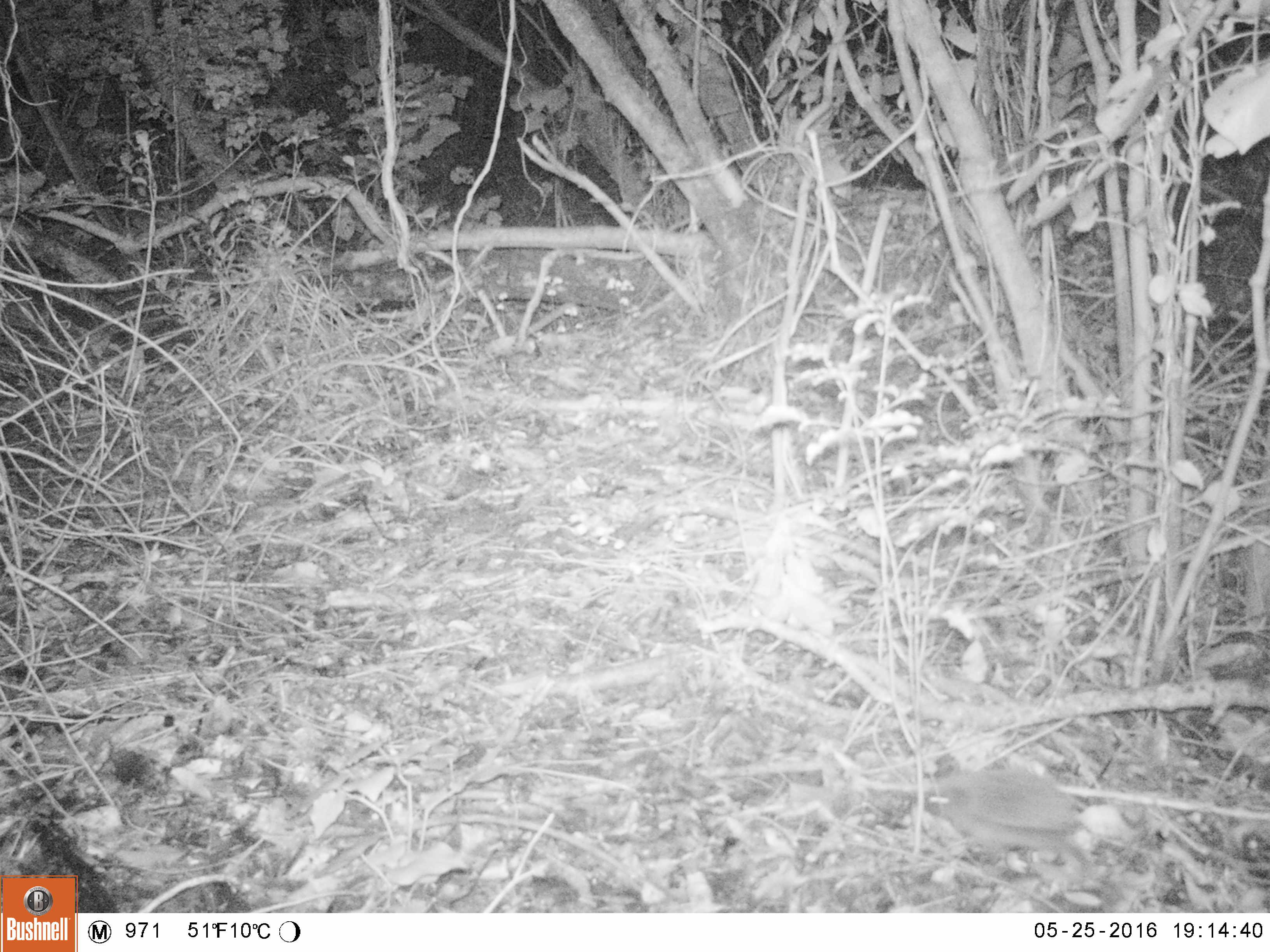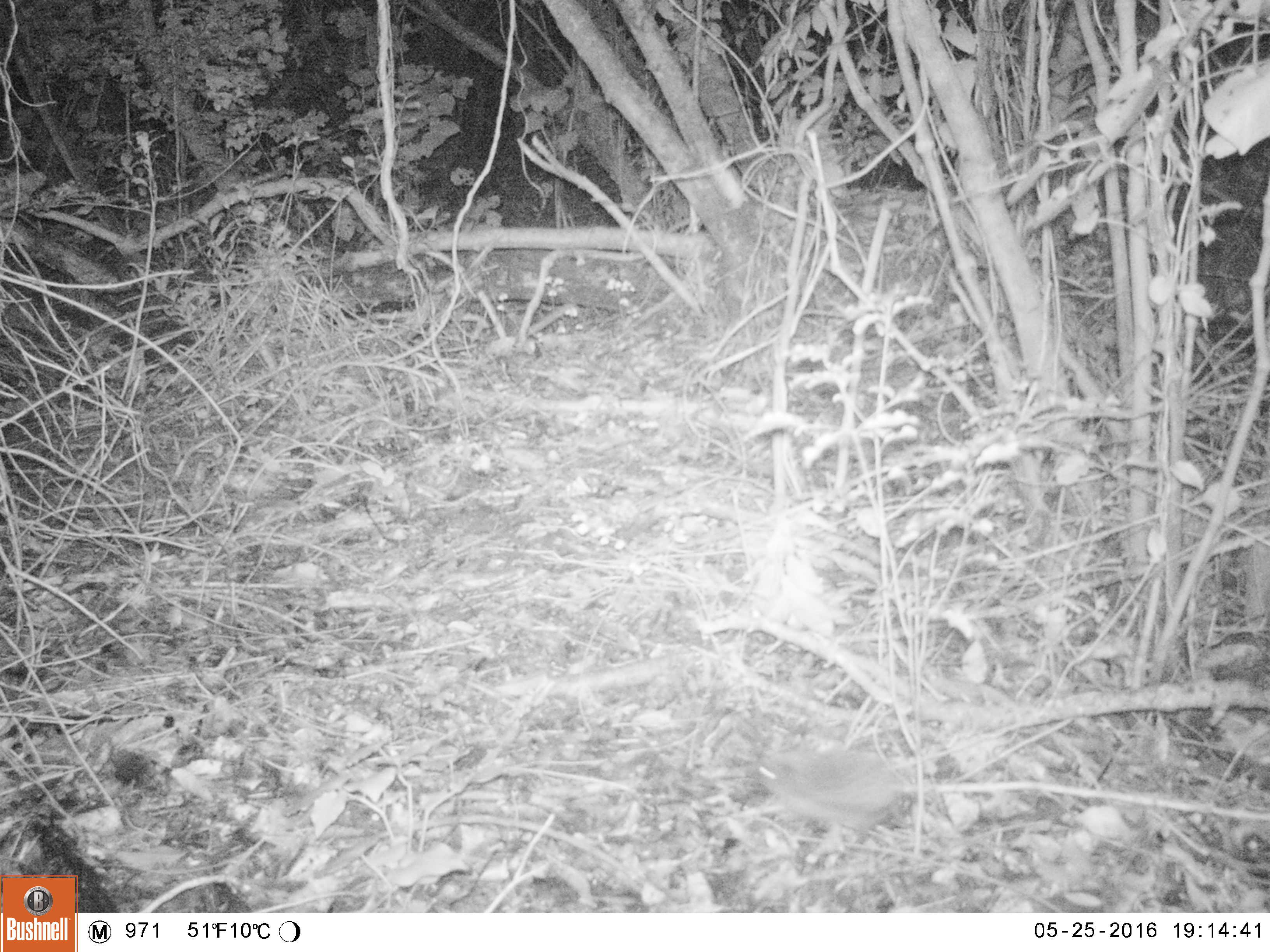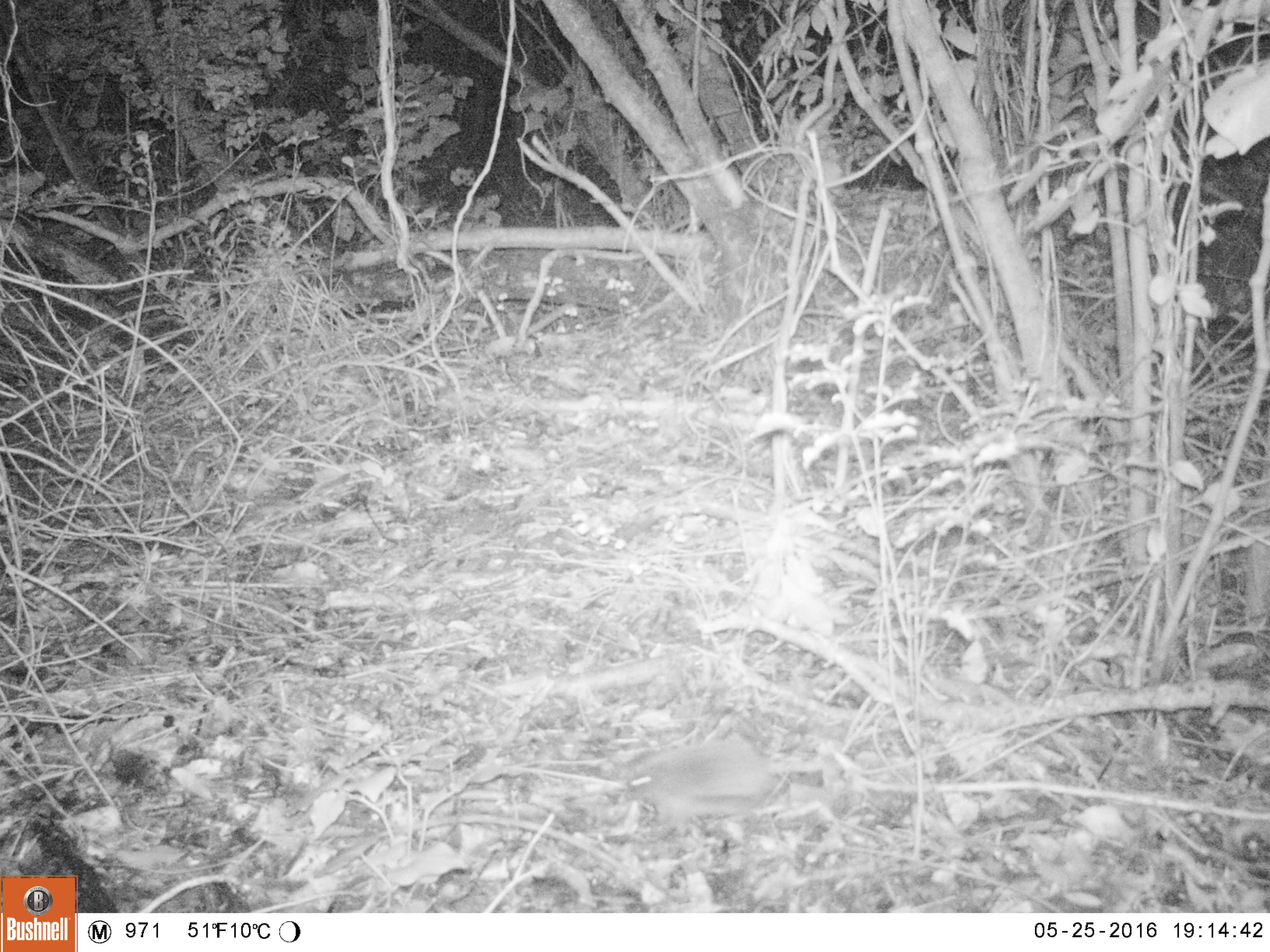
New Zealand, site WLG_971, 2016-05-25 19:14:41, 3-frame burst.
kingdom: Animalia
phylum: Chordata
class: Mammalia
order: Eulipotyphla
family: Erinaceidae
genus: Erinaceus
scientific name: Erinaceus europaeus europaeus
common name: european hedgehog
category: hedgehog